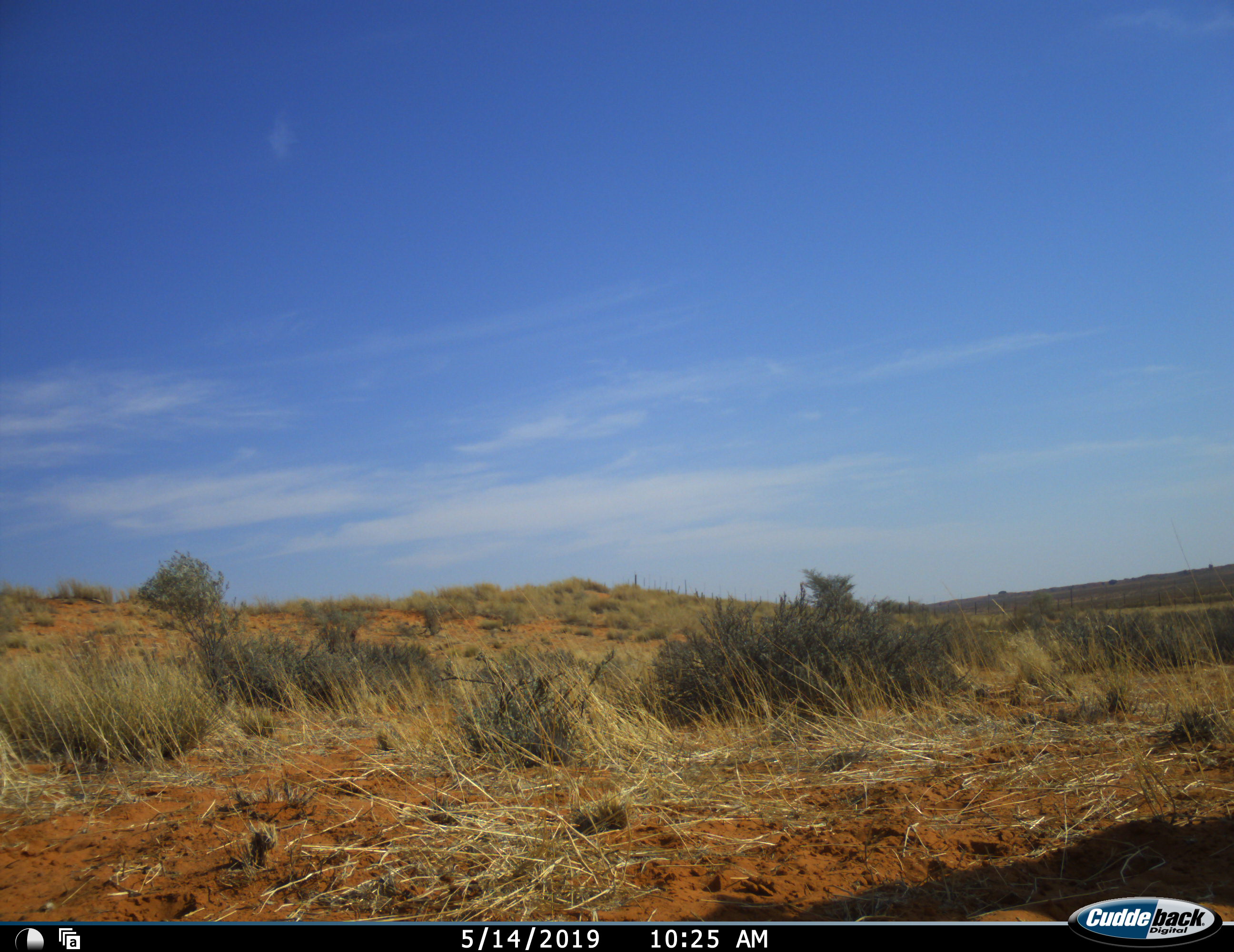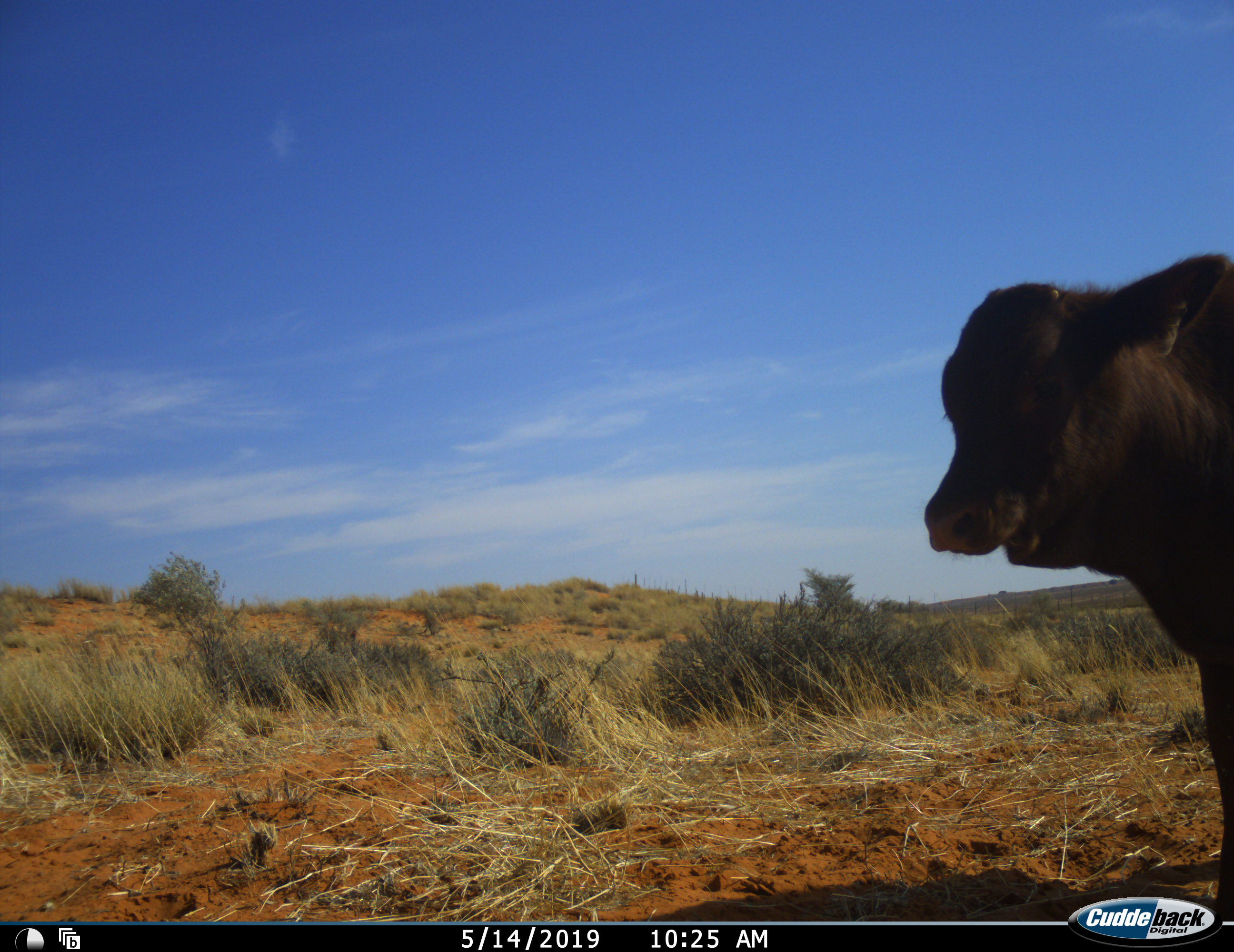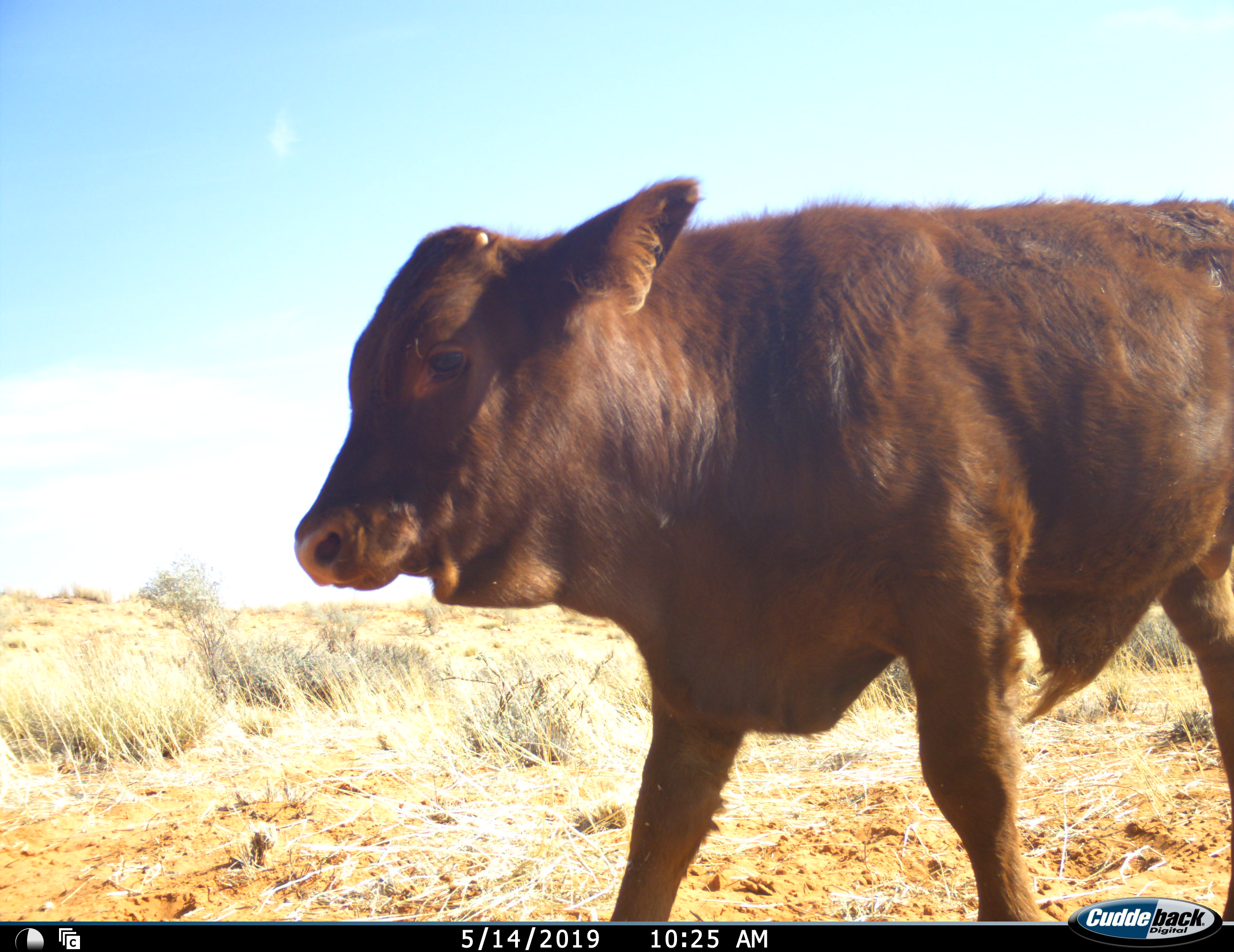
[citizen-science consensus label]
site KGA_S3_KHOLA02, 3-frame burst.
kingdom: Animalia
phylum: Chordata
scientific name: Vertebrata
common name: domestic animal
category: domesticanimal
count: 1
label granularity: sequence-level